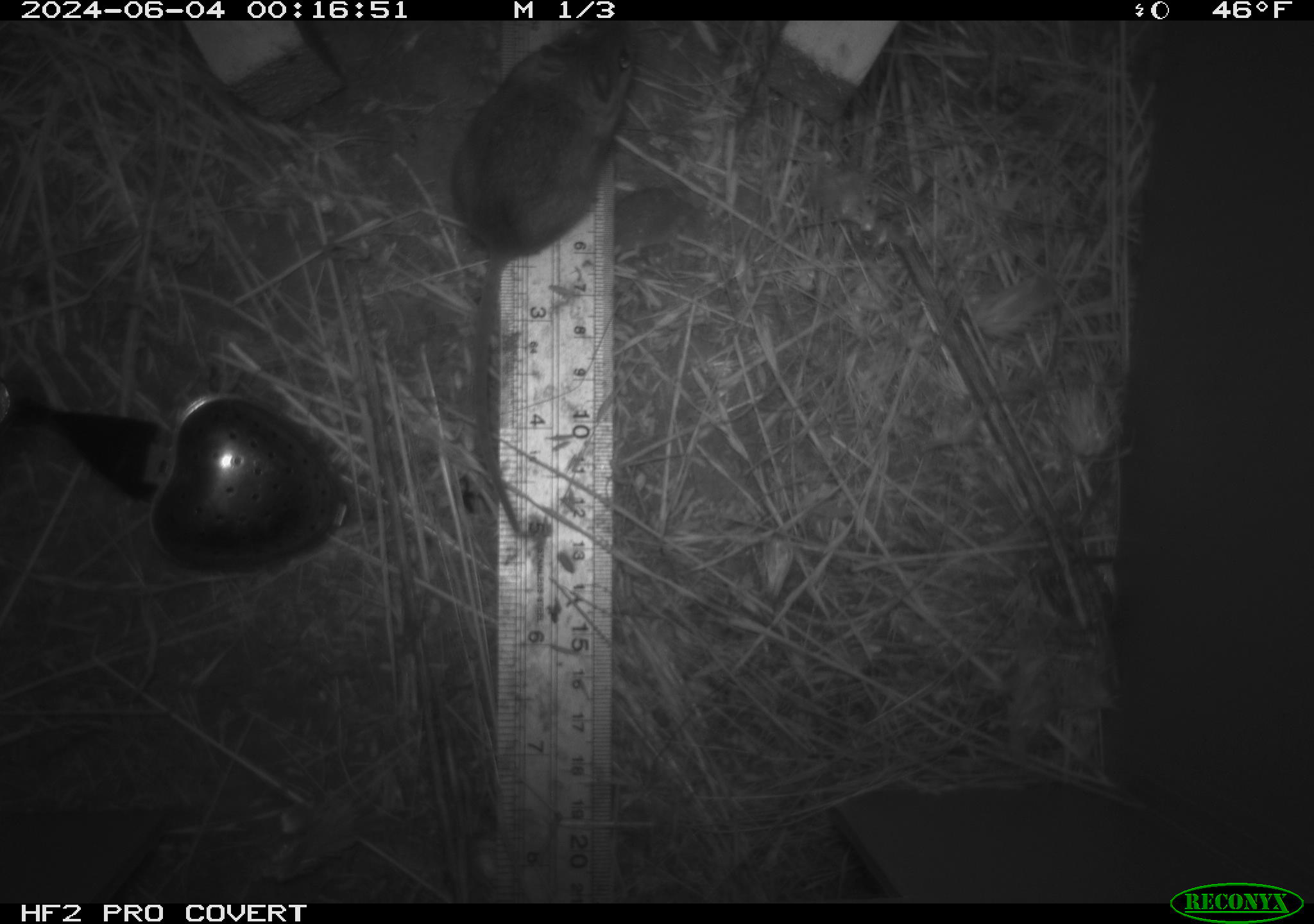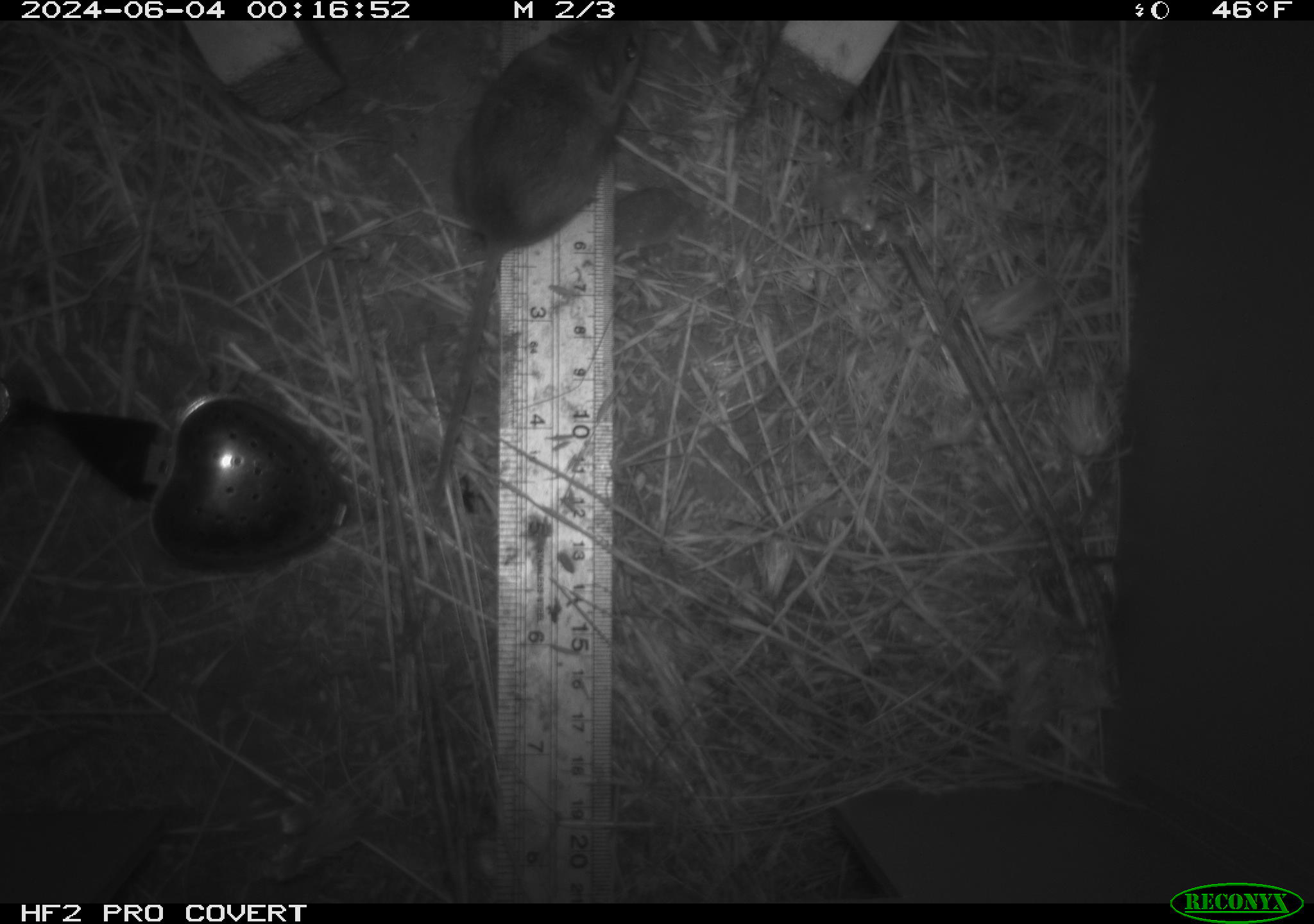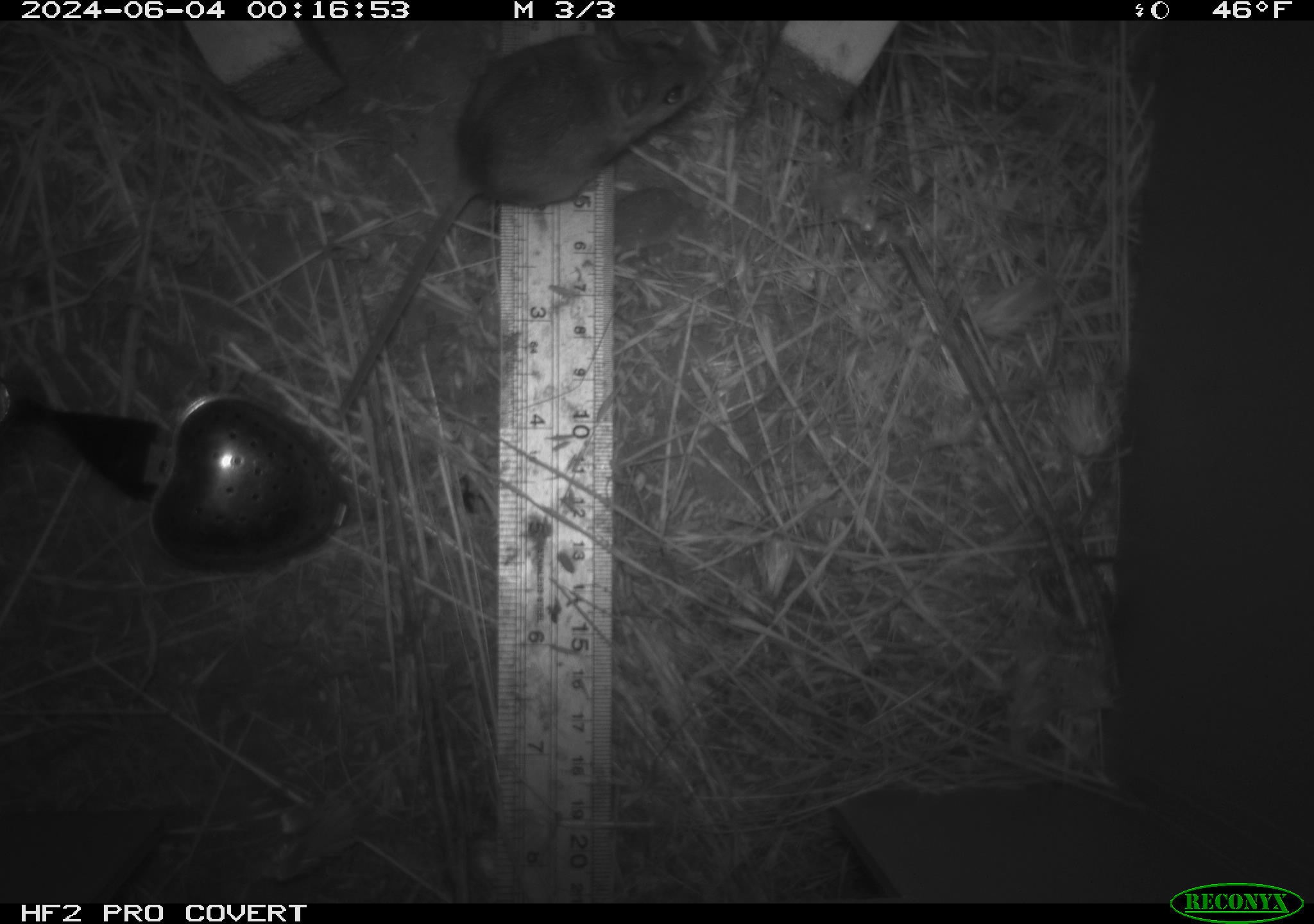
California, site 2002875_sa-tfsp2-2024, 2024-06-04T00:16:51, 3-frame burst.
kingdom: Animalia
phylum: Chordata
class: Mammalia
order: Rodentia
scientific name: Rodentia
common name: mouse species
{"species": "mouse species (Rodentia)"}